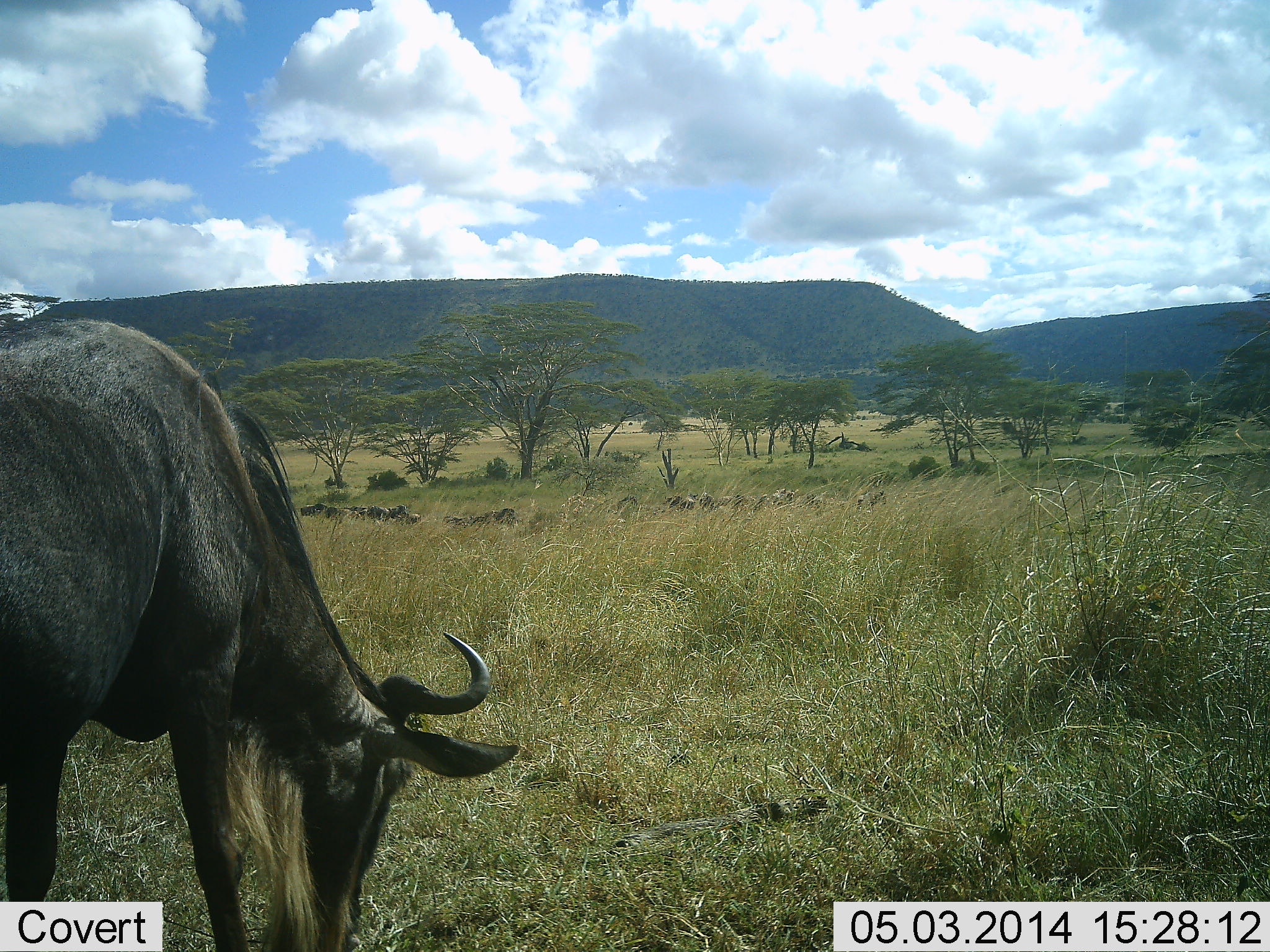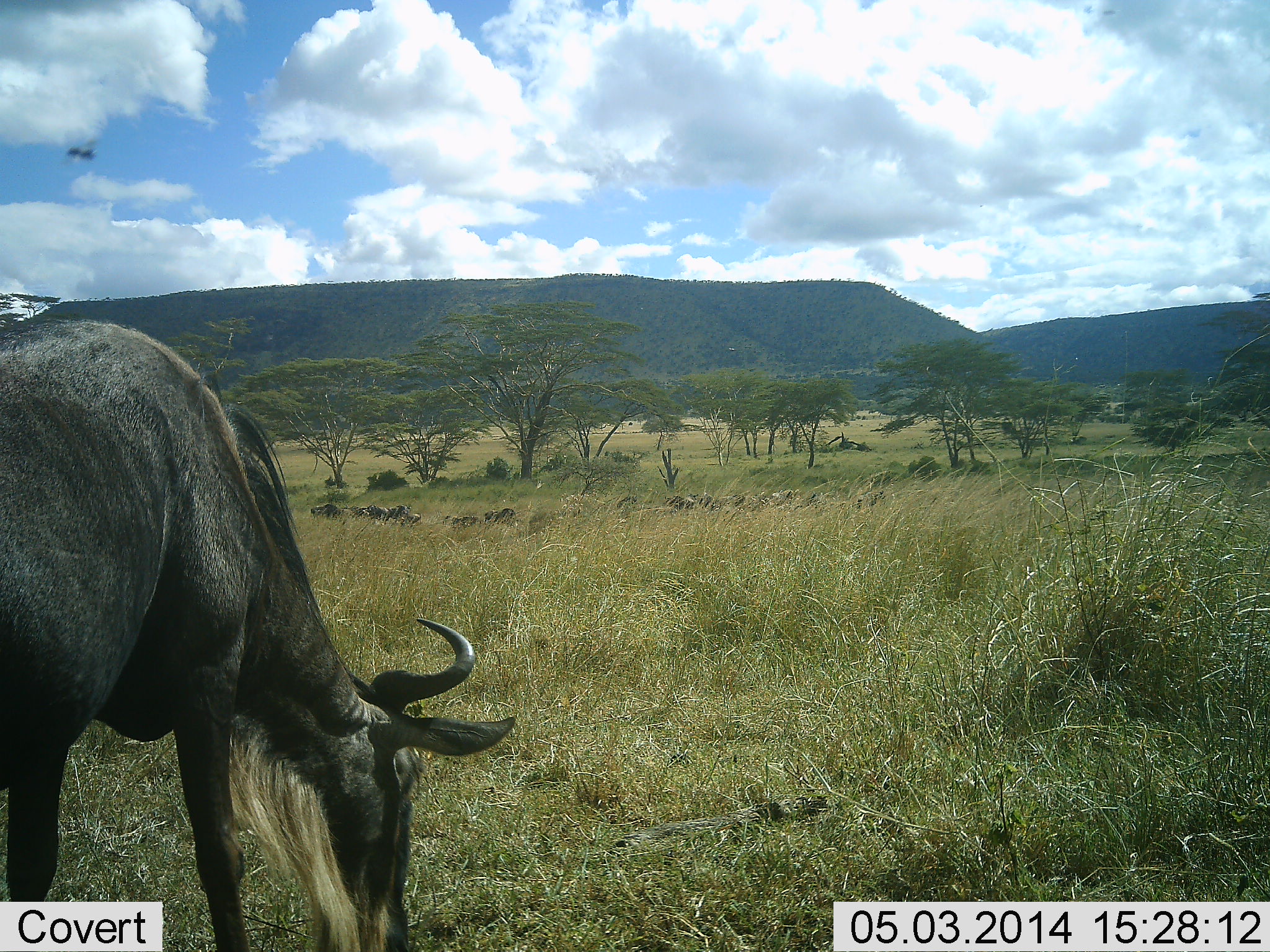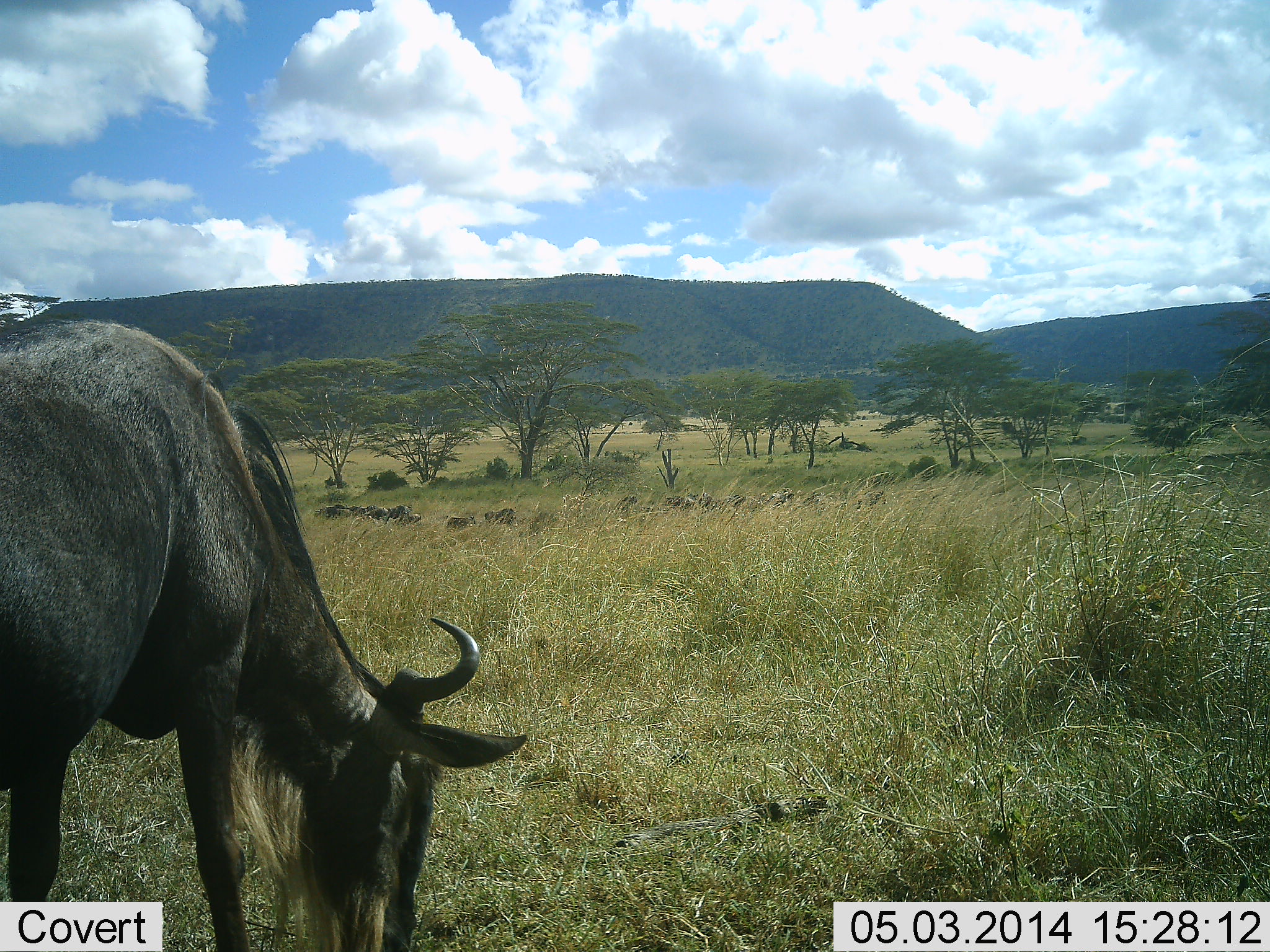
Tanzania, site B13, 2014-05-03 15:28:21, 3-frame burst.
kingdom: Animalia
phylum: Chordata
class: Mammalia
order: Artiodactyla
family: Bovidae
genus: Connochaetes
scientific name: Connochaetes taurinus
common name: blue wildebeest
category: wildebeest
Wildebeest (blue wildebeest) (Connochaetes taurinus), count 1. Behavior (volunteer vote fractions): standing 33%, resting 8%, moving 0%, interacting 0%. Young present (vote fraction): 0%. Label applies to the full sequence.